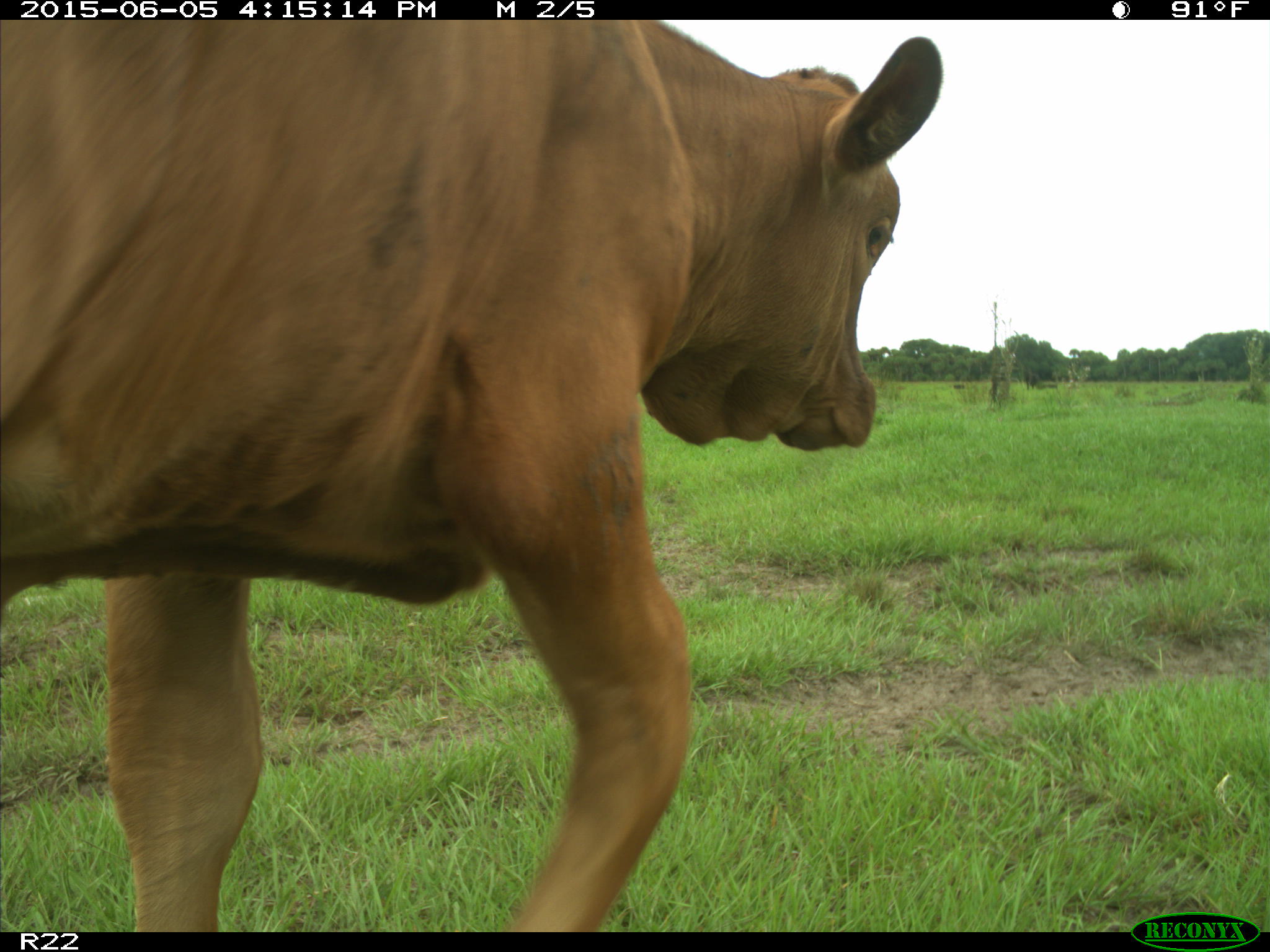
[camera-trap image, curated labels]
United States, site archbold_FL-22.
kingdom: Animalia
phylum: Chordata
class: Mammalia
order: Artiodactyla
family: Bovidae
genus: Bos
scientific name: Bos taurus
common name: domestic cow